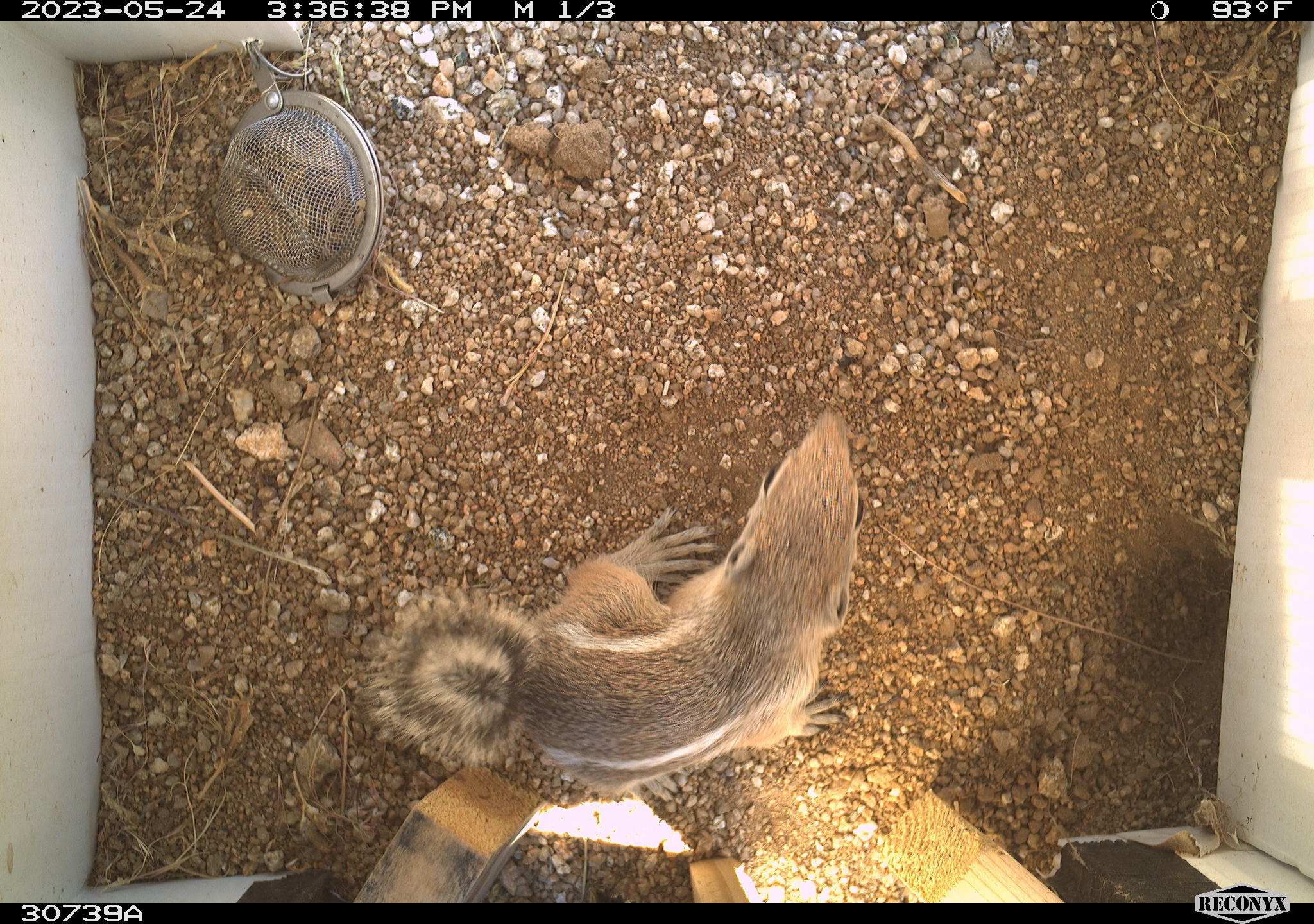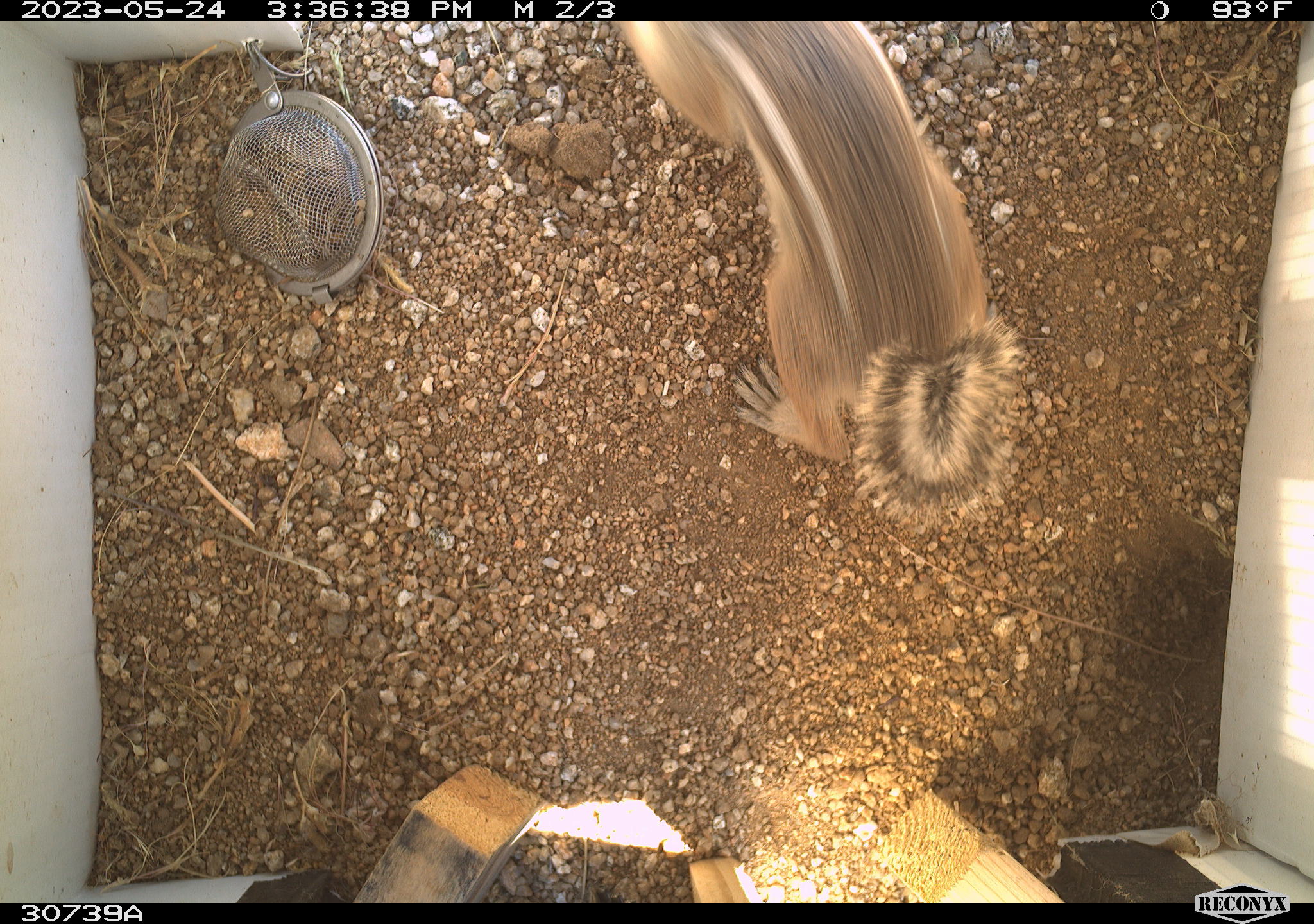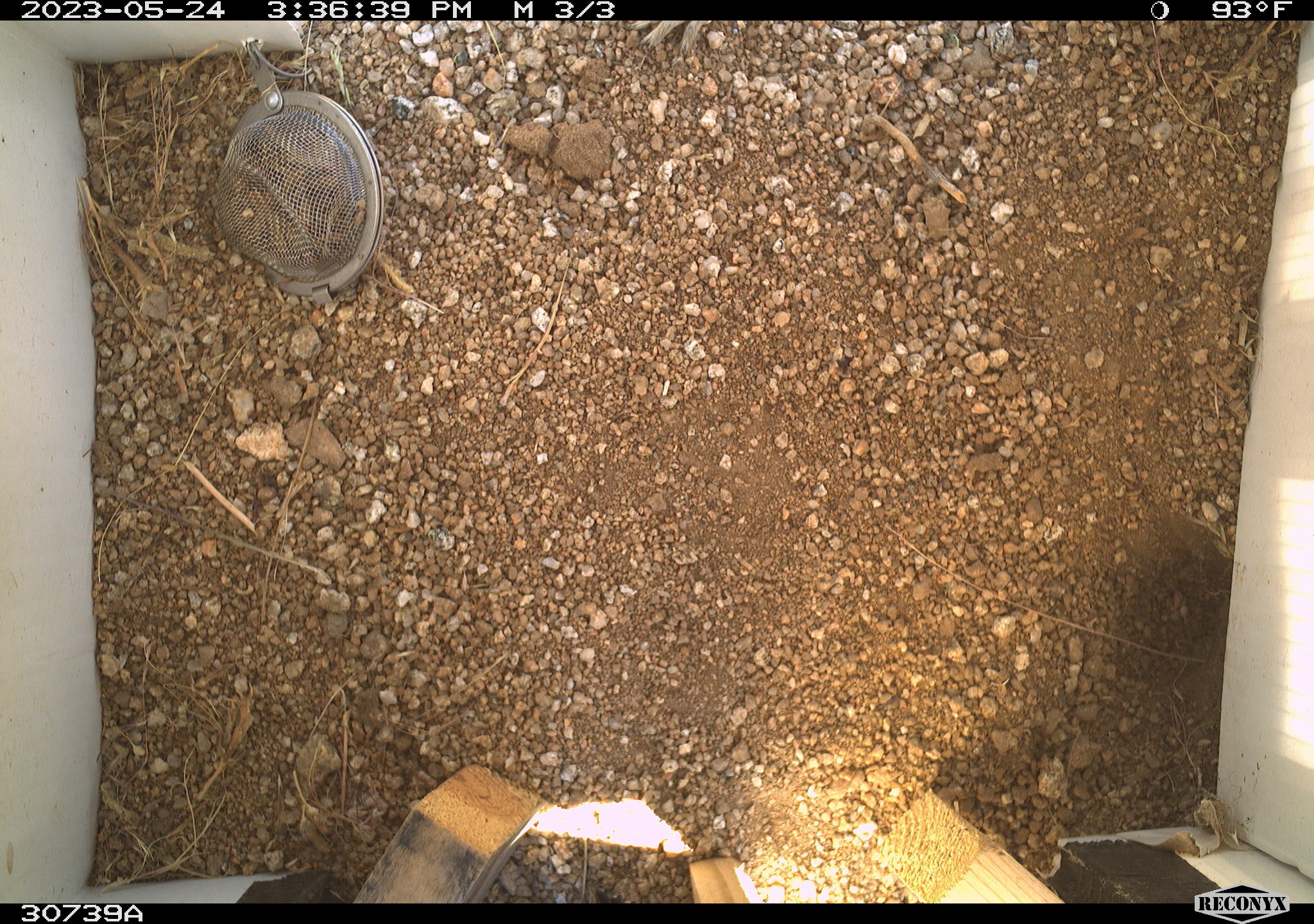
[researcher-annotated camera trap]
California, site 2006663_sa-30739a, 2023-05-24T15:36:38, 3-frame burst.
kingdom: Animalia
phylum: Chordata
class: Mammalia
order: Rodentia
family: Sciuridae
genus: Ammospermophilus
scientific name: Ammospermophilus leucurus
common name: white-tailed antelope squirrel